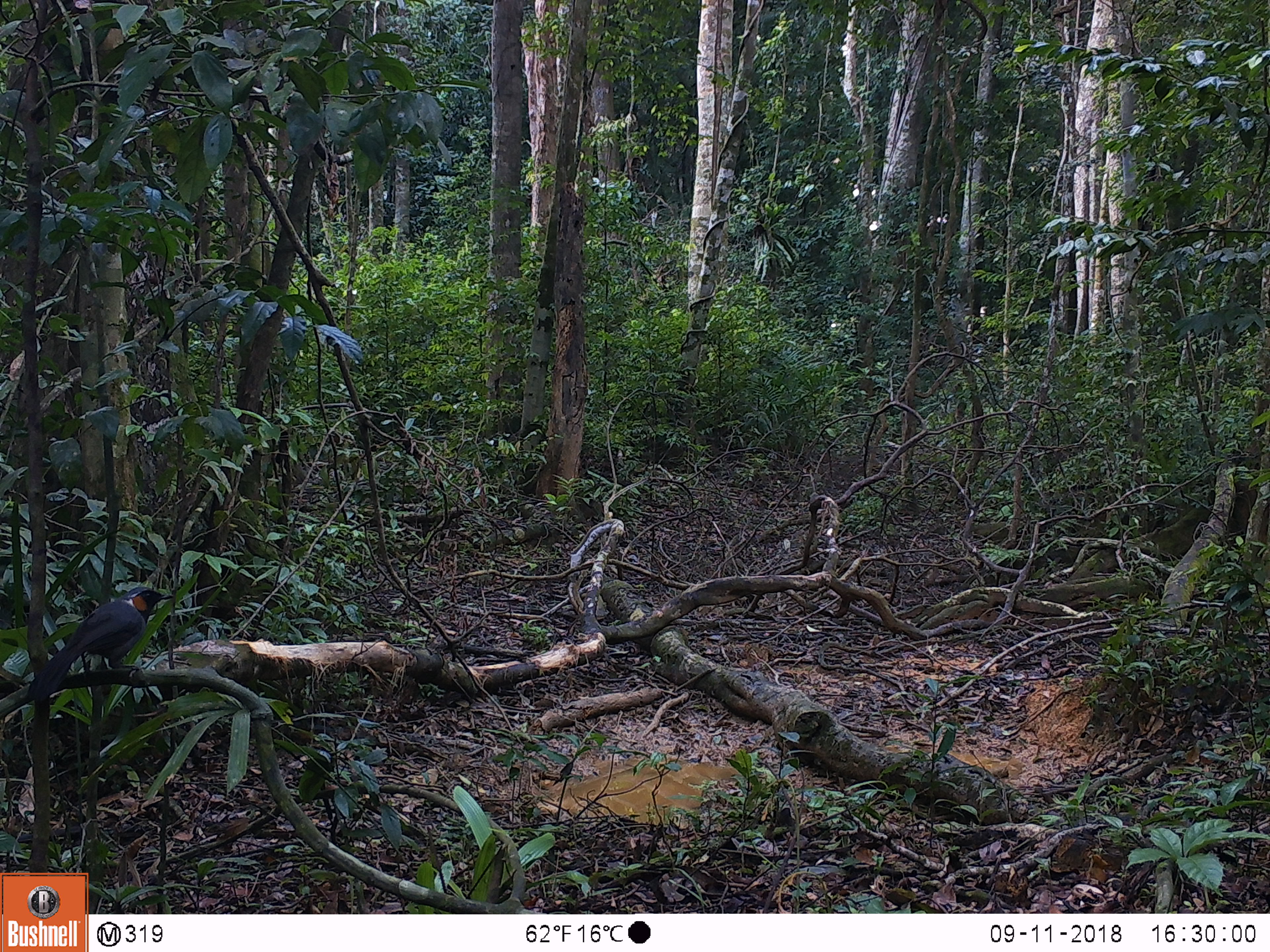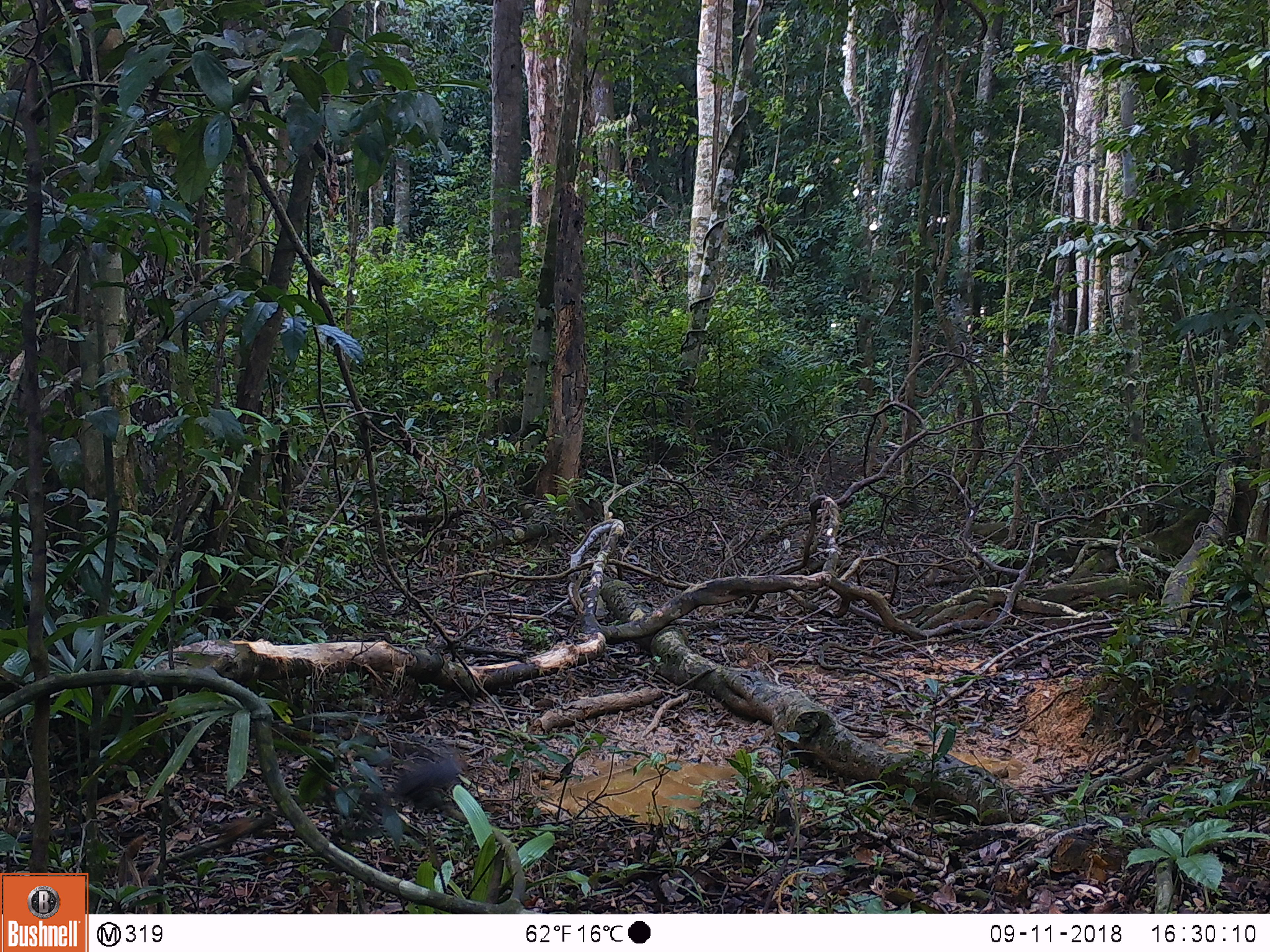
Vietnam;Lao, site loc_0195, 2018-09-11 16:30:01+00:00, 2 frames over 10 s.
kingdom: Animalia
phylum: Chordata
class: Aves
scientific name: Aves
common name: bird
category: unidentified bird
Unidentified bird (bird) (Aves). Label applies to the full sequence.